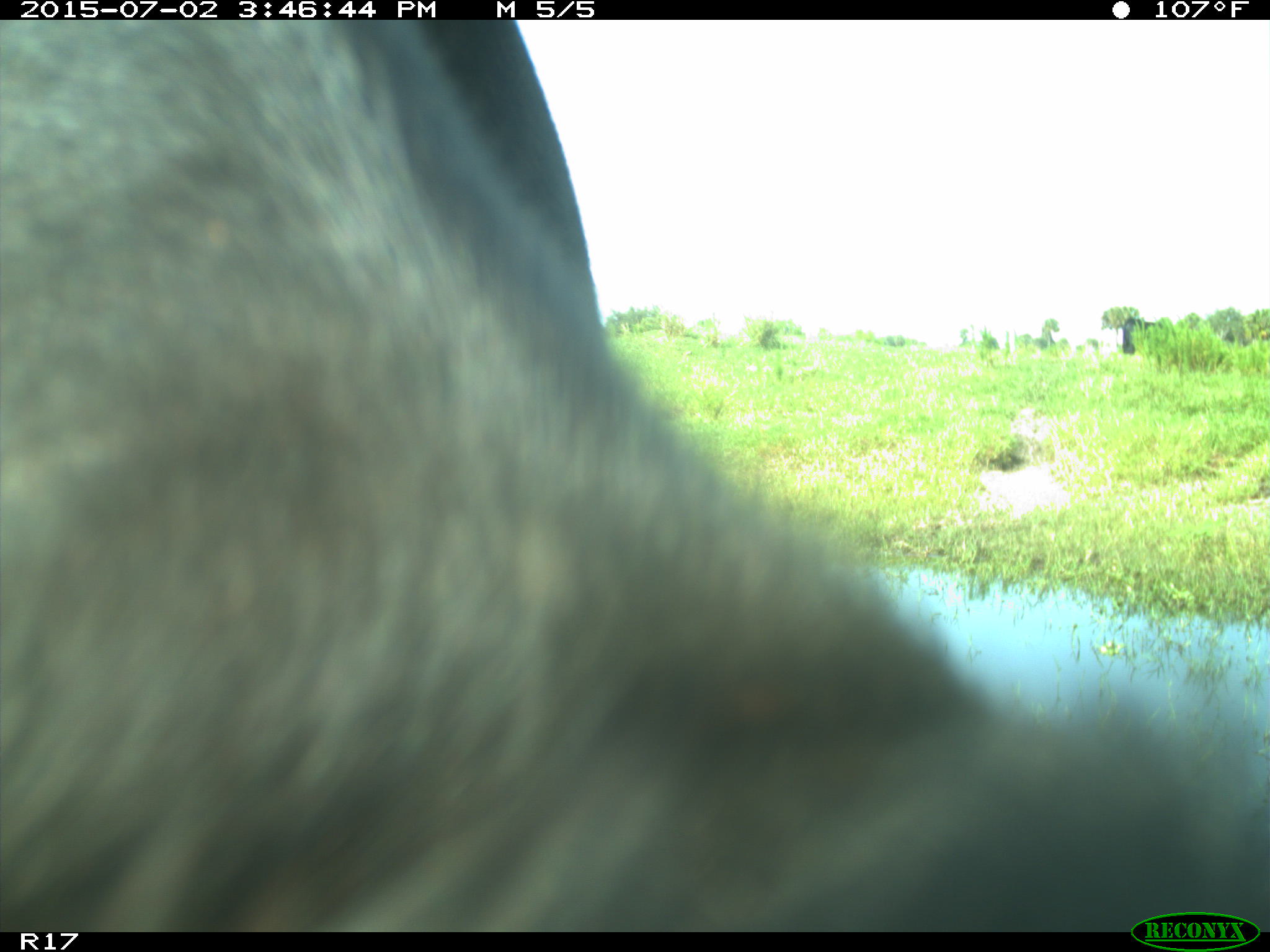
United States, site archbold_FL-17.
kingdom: Animalia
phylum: Chordata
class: Mammalia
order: Artiodactyla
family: Bovidae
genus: Bos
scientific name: Bos taurus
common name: domestic cow